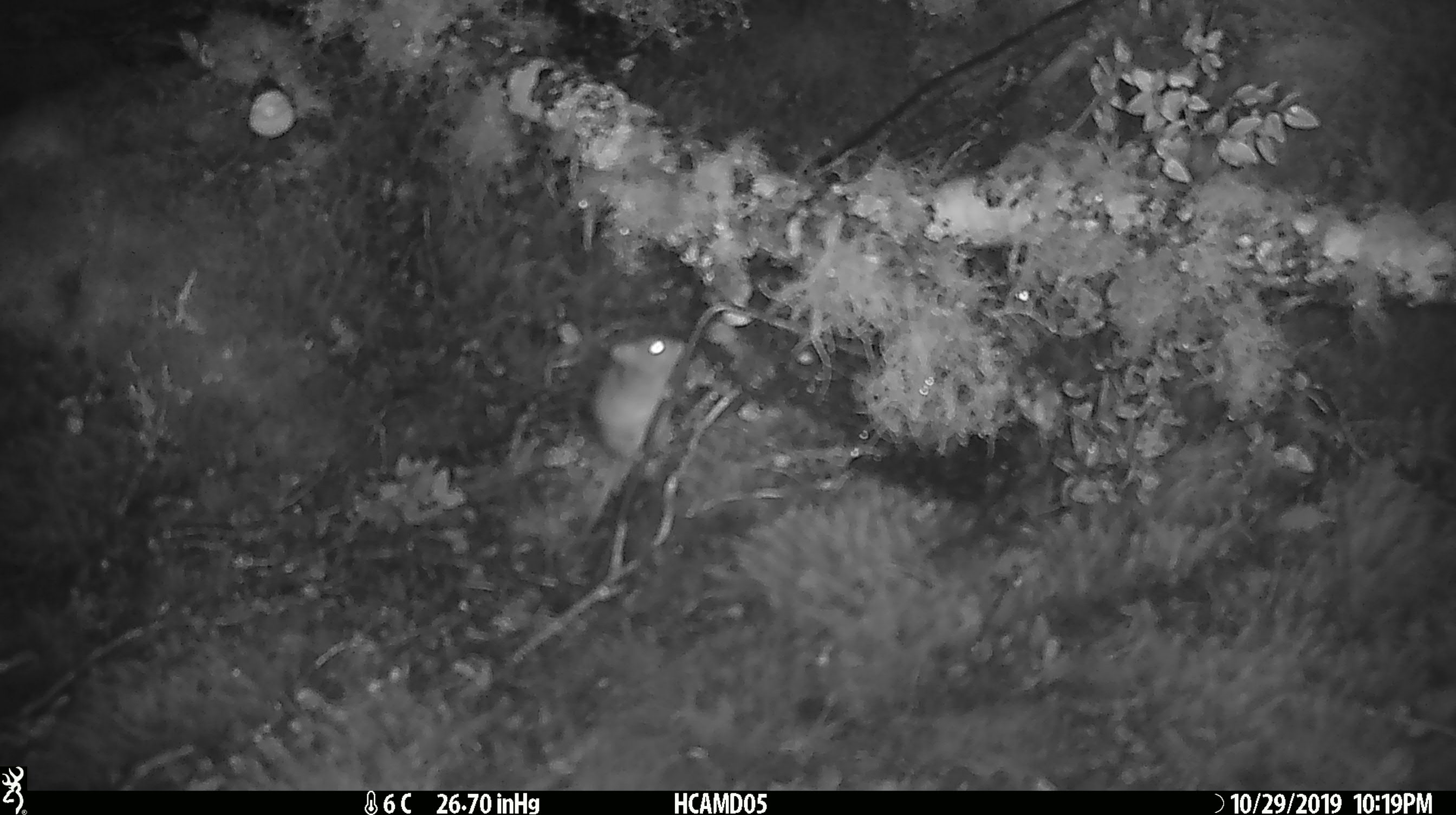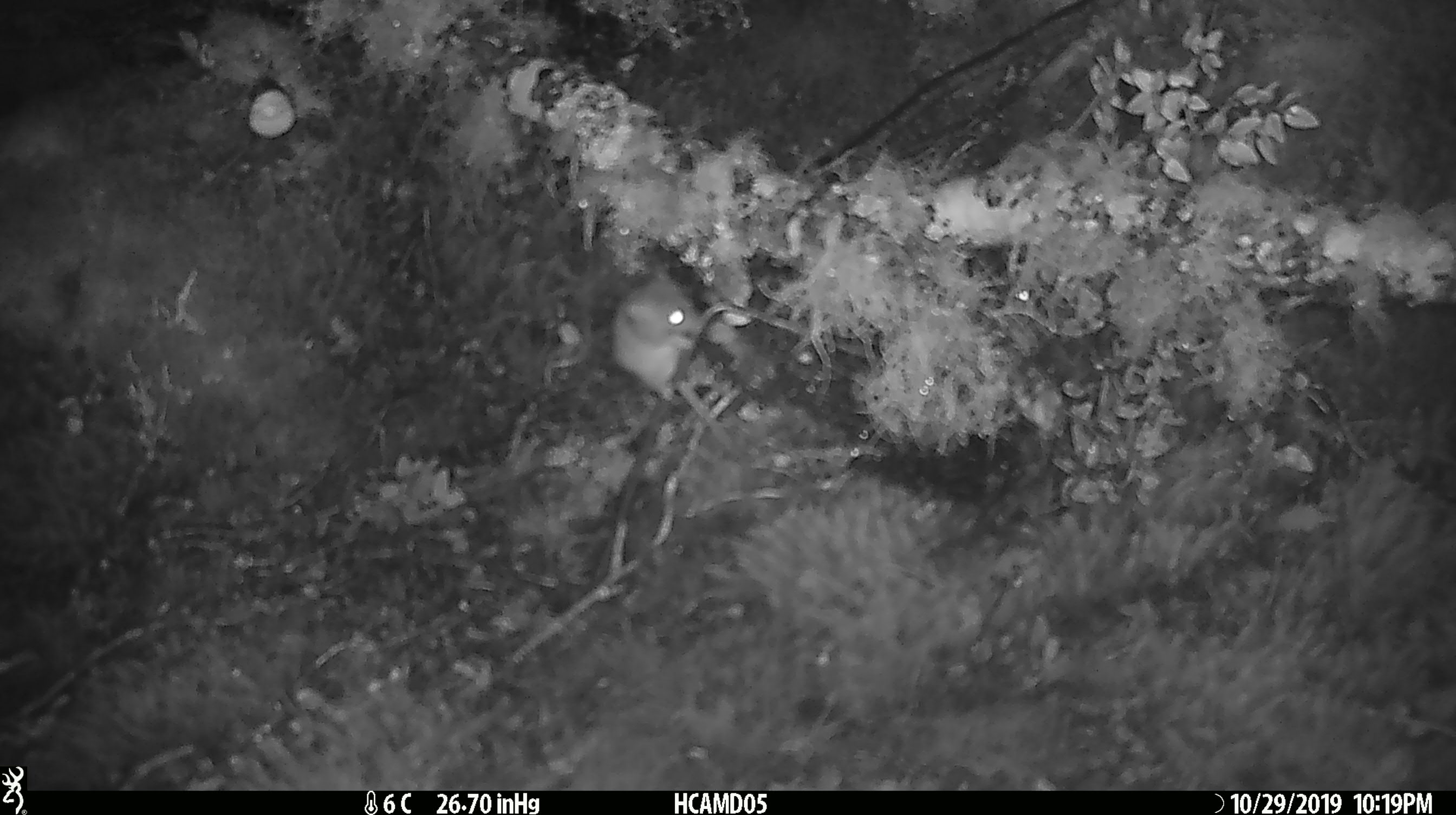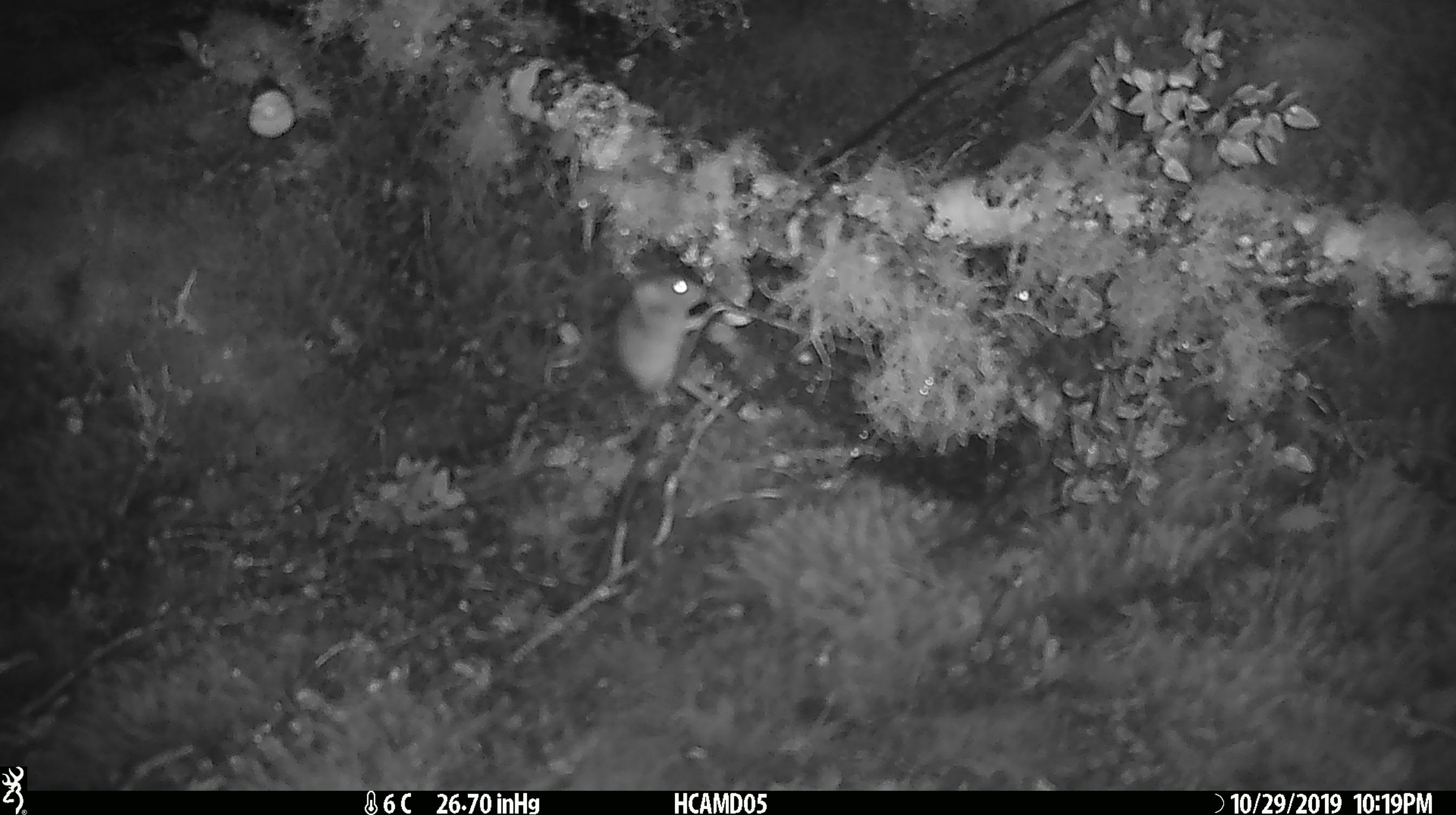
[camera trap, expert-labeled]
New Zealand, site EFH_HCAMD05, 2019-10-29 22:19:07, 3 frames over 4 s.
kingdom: Animalia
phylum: Chordata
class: Mammalia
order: Rodentia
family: Muridae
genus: Mus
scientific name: Mus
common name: mouse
Mouse (Mus).